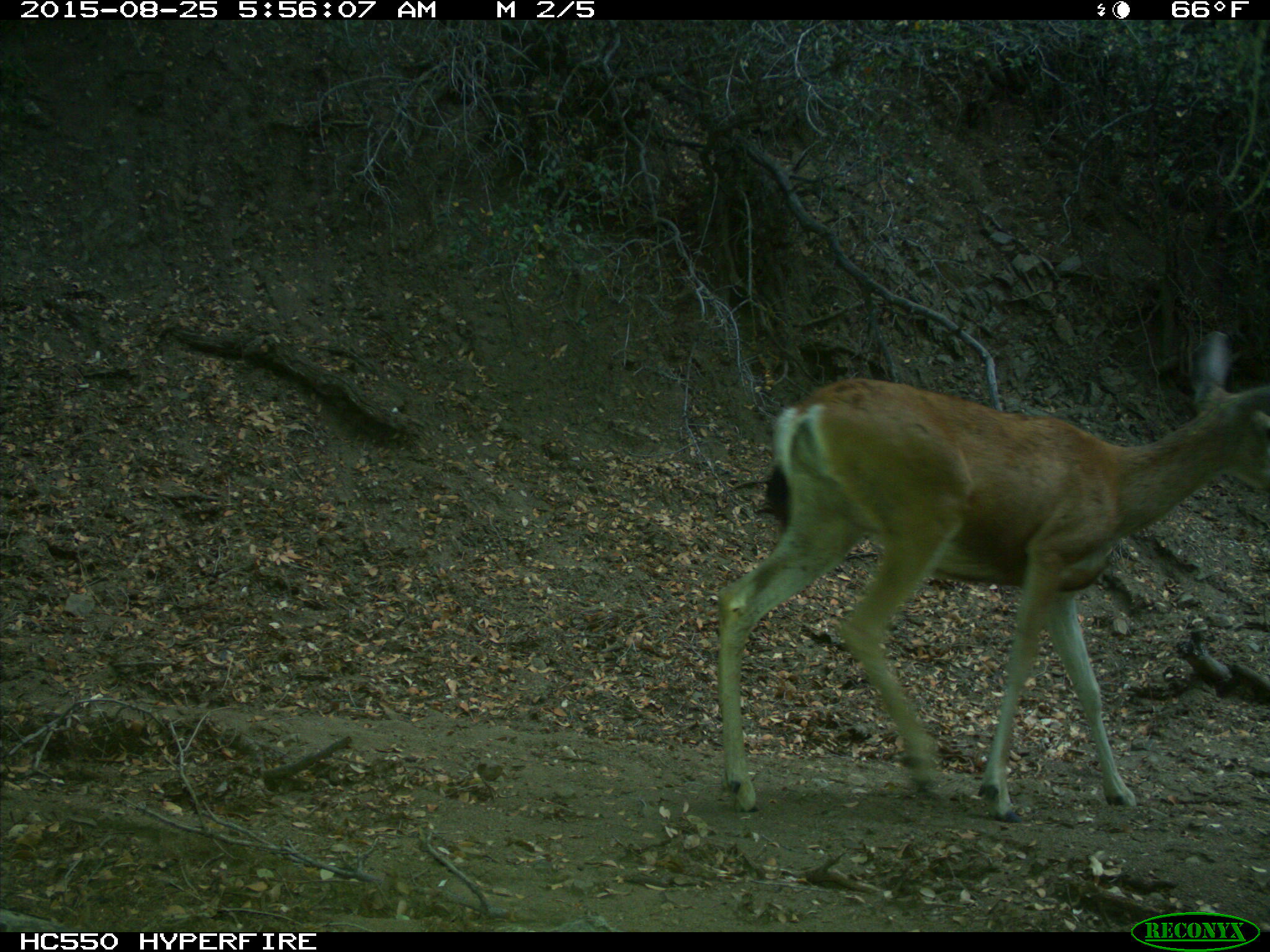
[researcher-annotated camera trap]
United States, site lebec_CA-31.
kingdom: Animalia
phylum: Chordata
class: Mammalia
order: Artiodactyla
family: Cervidae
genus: Odocoileus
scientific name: Odocoileus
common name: deer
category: unidentified deer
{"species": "unidentified deer (deer) (Odocoileus)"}